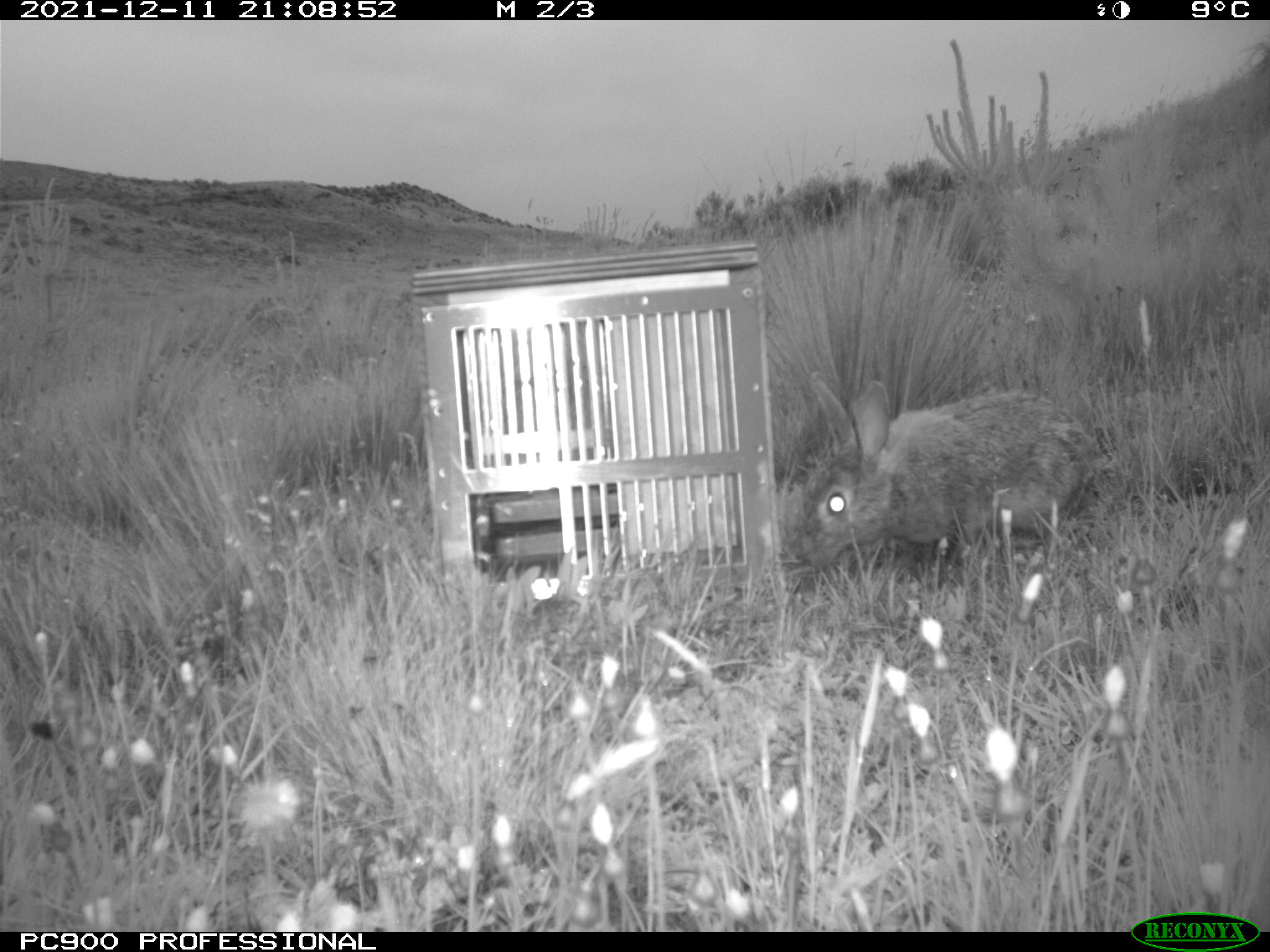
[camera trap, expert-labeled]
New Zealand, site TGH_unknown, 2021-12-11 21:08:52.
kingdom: Animalia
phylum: Chordata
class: Mammalia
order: Lagomorpha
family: Leporidae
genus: Oryctolagus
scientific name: Oryctolagus cuniculus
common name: european rabbit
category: rabbit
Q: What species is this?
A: Rabbit (european rabbit) (Oryctolagus cuniculus).